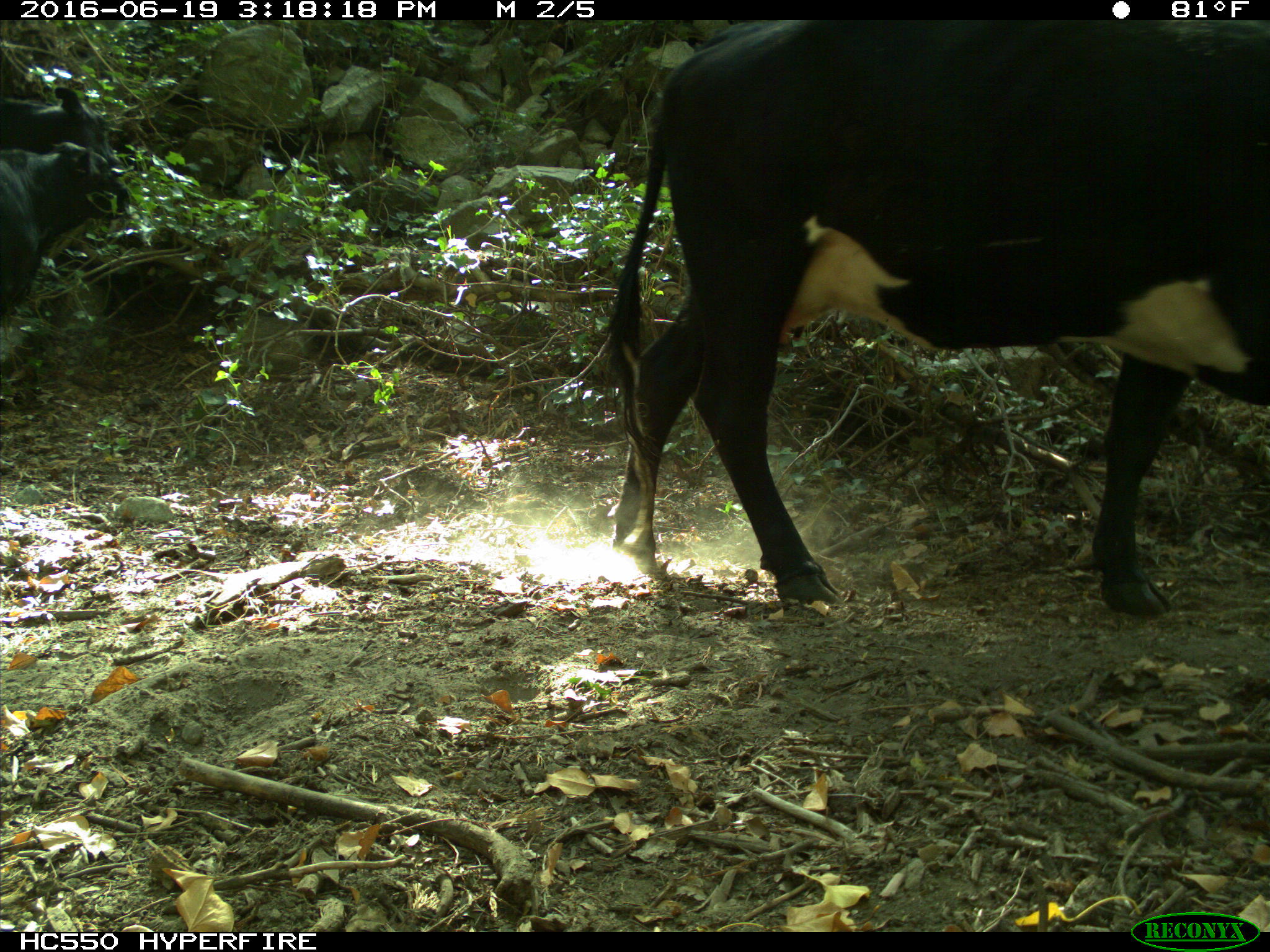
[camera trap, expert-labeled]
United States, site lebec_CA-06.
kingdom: Animalia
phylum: Chordata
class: Mammalia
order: Artiodactyla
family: Bovidae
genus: Bos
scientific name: Bos taurus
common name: domestic cow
Bos taurus (domestic cow).